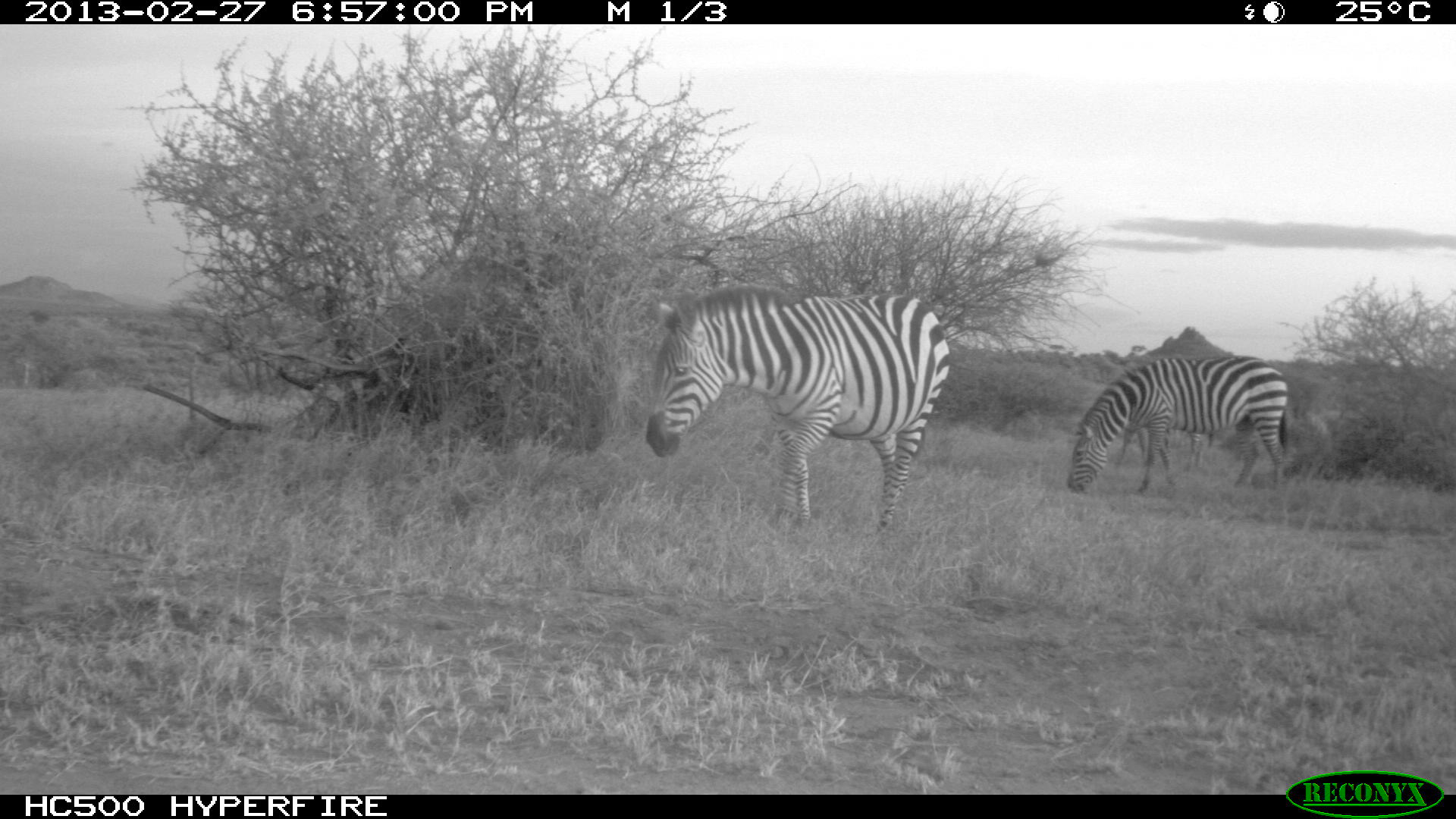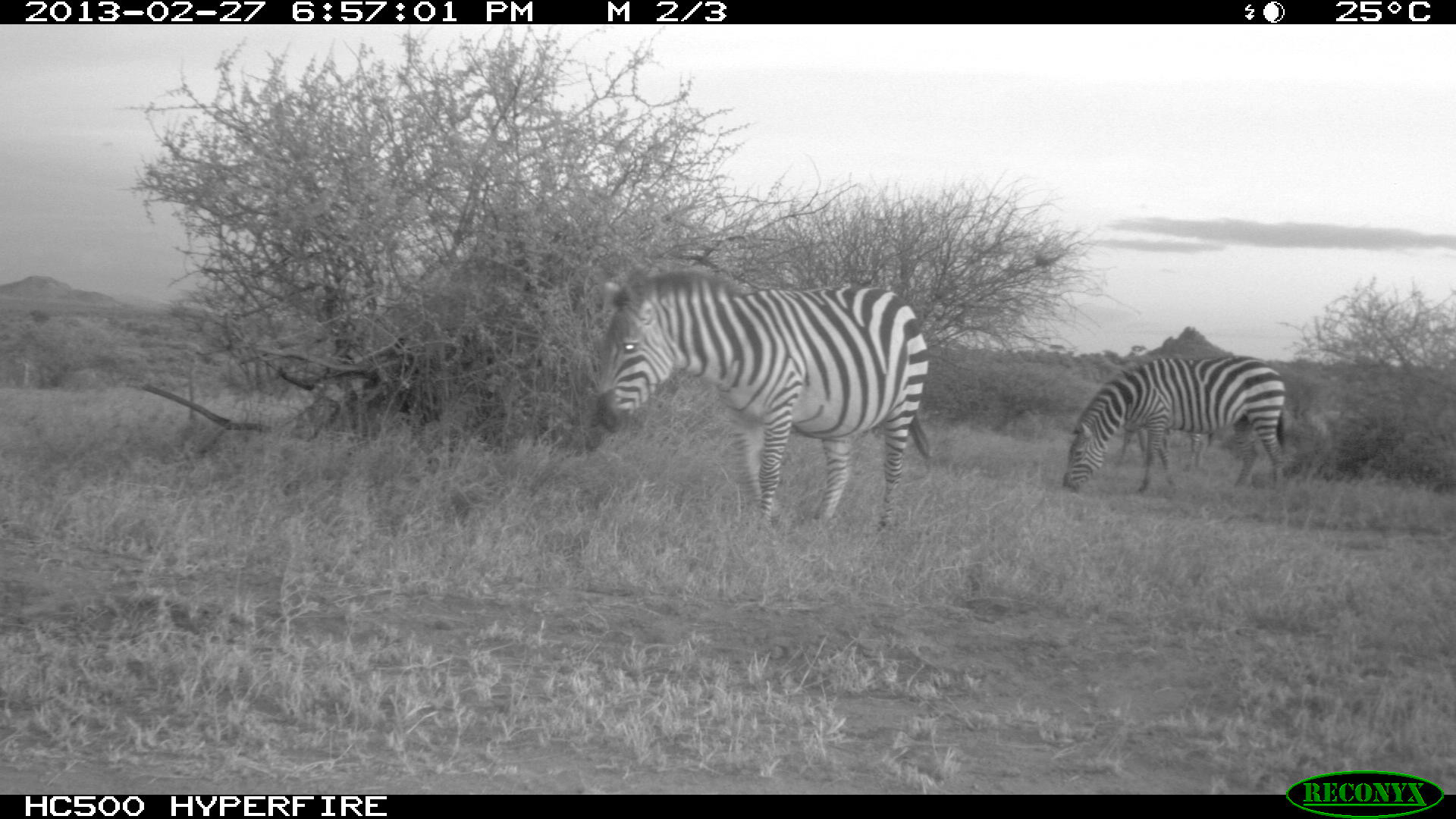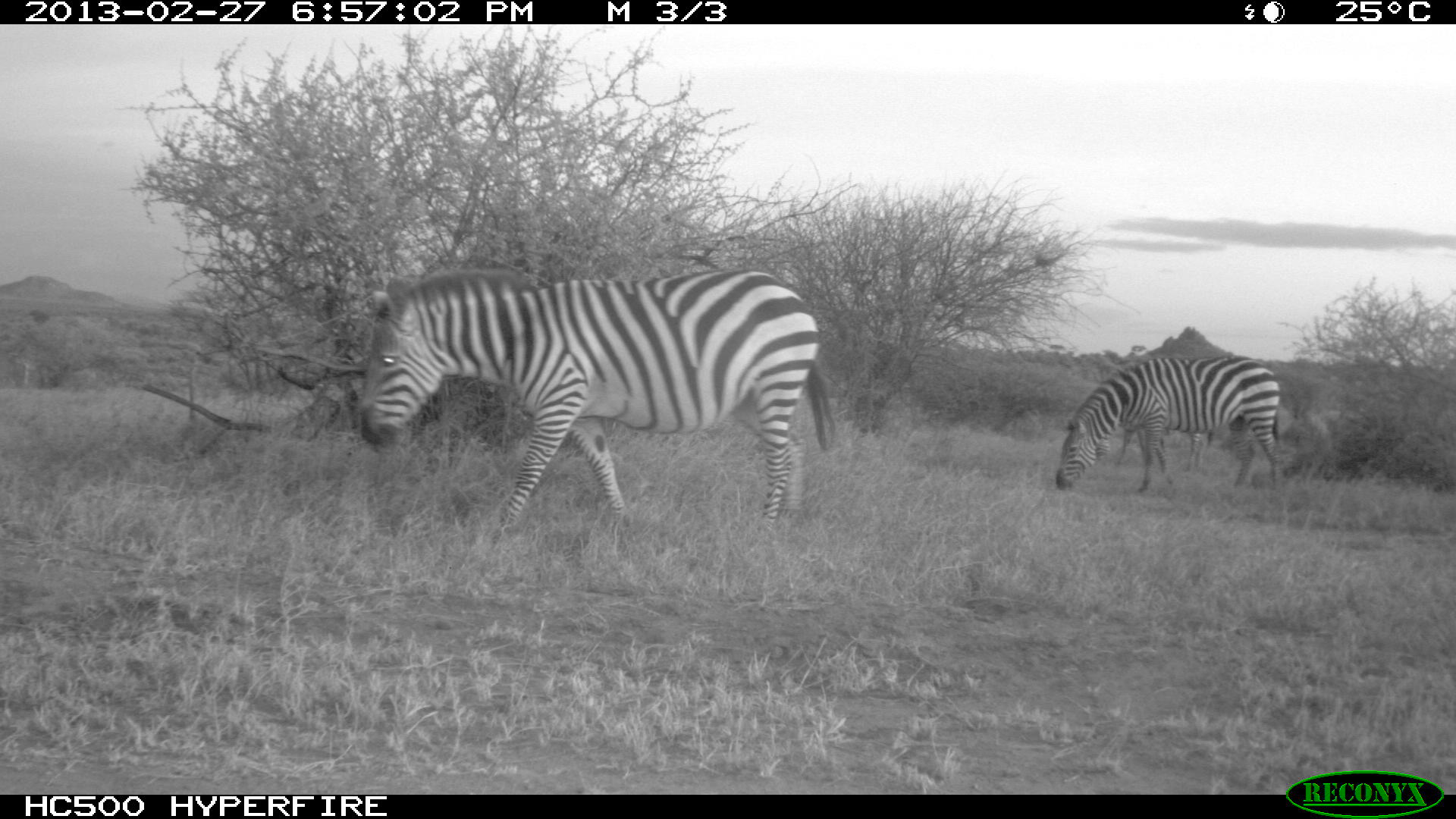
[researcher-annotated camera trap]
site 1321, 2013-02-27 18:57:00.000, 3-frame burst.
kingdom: Animalia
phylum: Chordata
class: Mammalia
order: Perissodactyla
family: Equidae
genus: Equus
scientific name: Equus quagga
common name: plains zebra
Equus quagga (plains zebra), count 3.